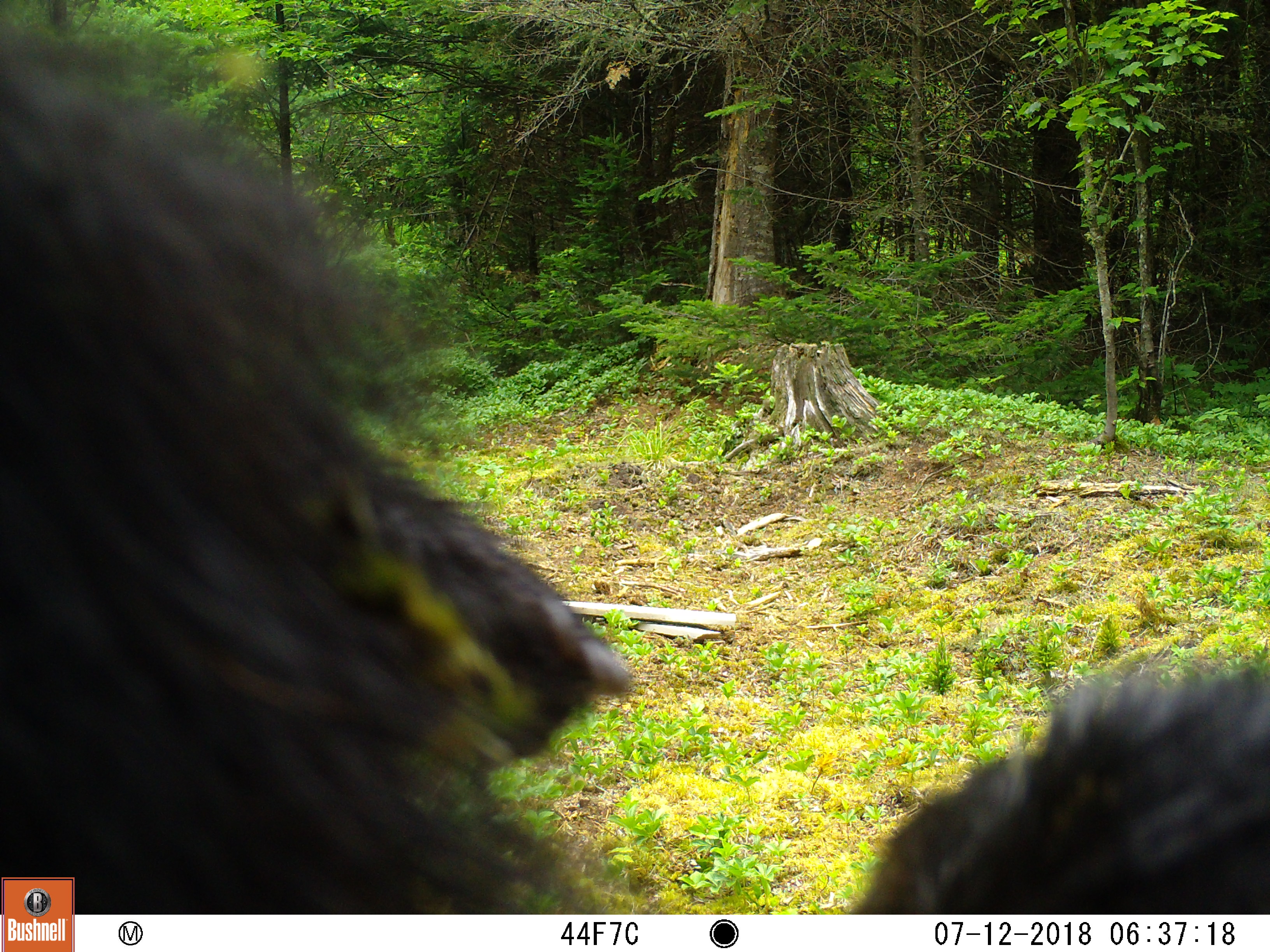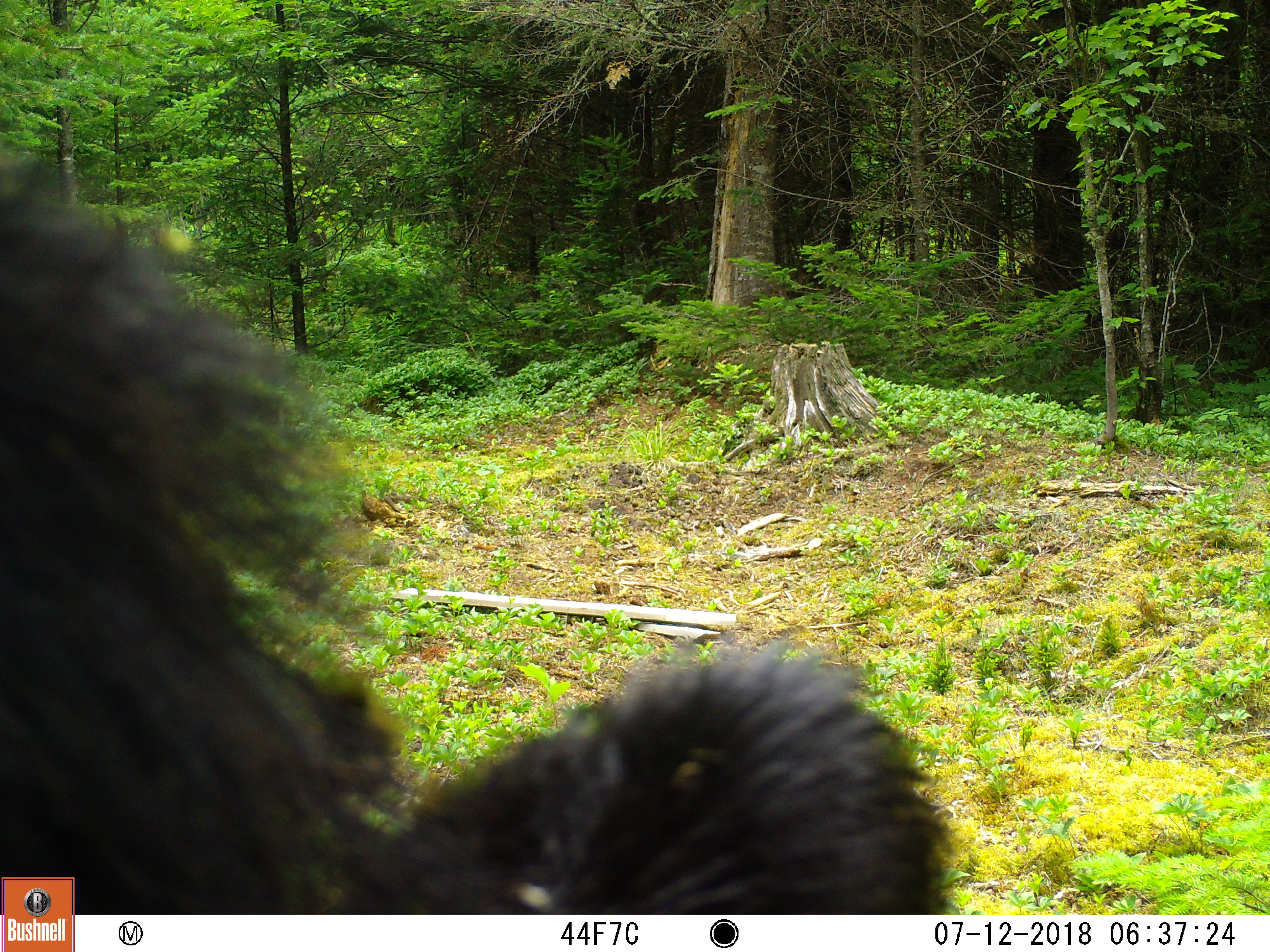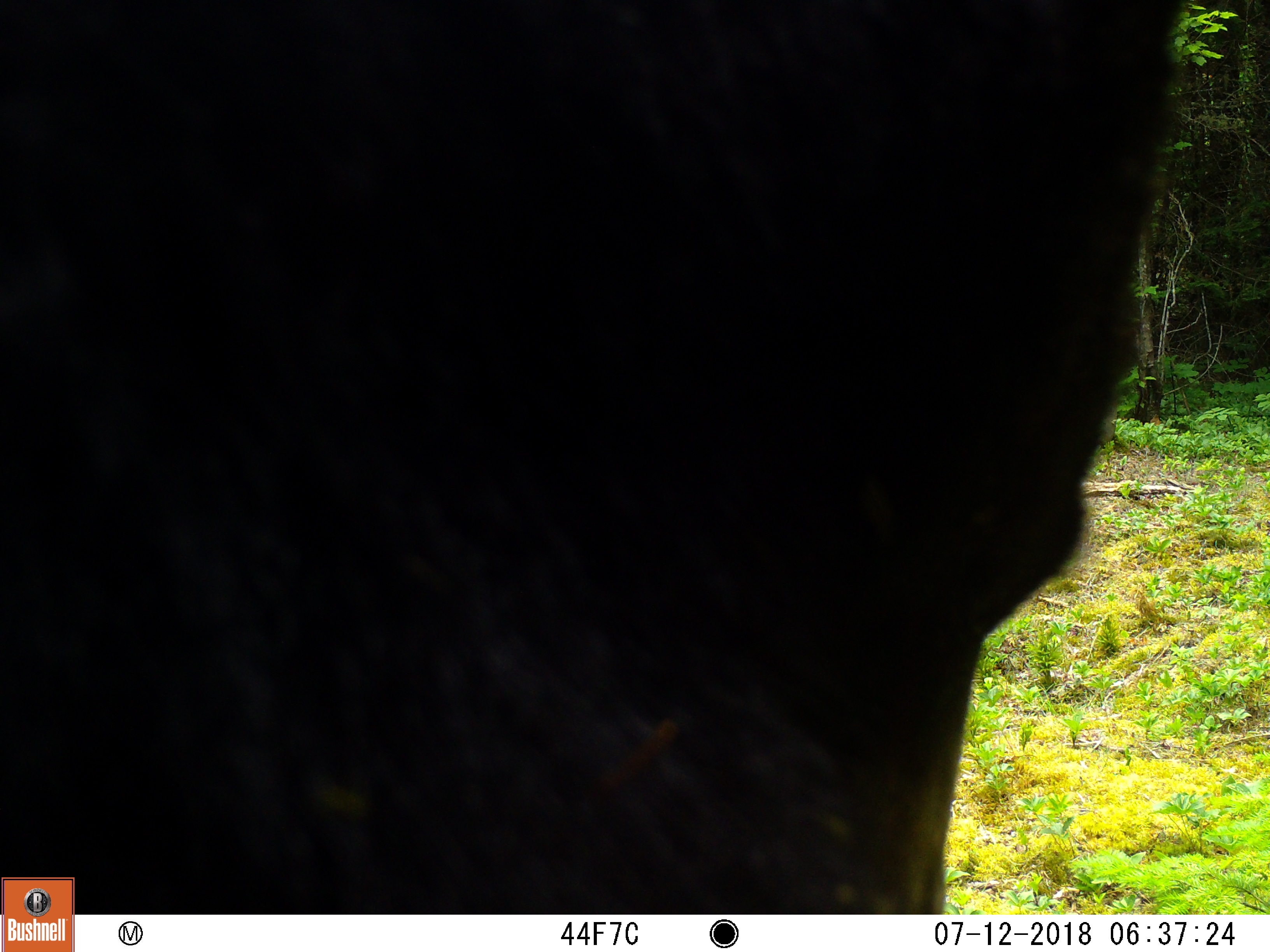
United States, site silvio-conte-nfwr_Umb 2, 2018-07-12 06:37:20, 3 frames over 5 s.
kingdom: Animalia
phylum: Chordata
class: Mammalia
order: Carnivora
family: Ursidae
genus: Ursus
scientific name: Ursus americanus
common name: black bear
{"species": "black bear (Ursus americanus)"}